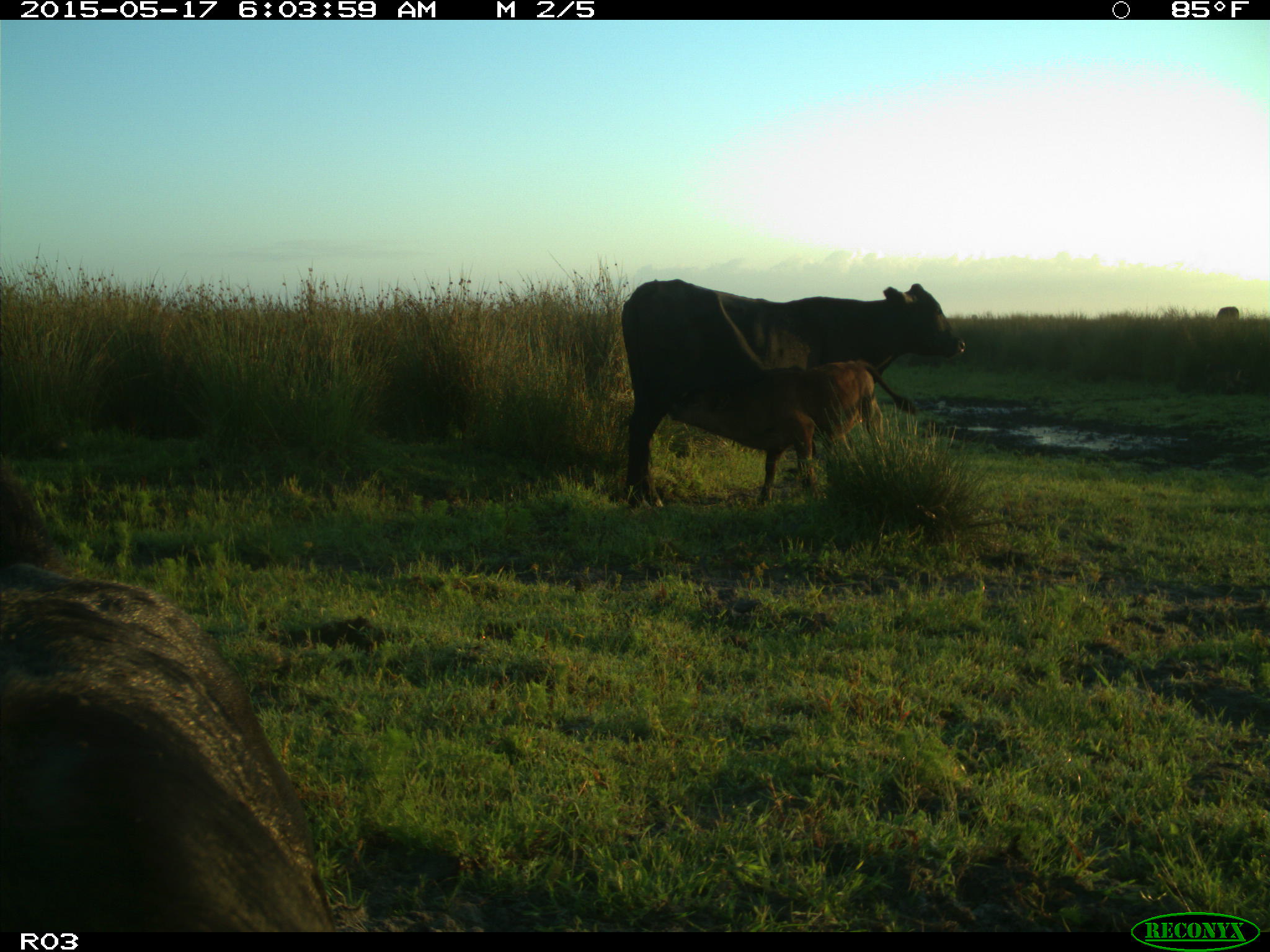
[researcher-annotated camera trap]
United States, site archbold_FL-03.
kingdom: Animalia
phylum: Chordata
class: Mammalia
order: Artiodactyla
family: Bovidae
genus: Bos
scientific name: Bos taurus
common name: domestic cow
Bos taurus (domestic cow).